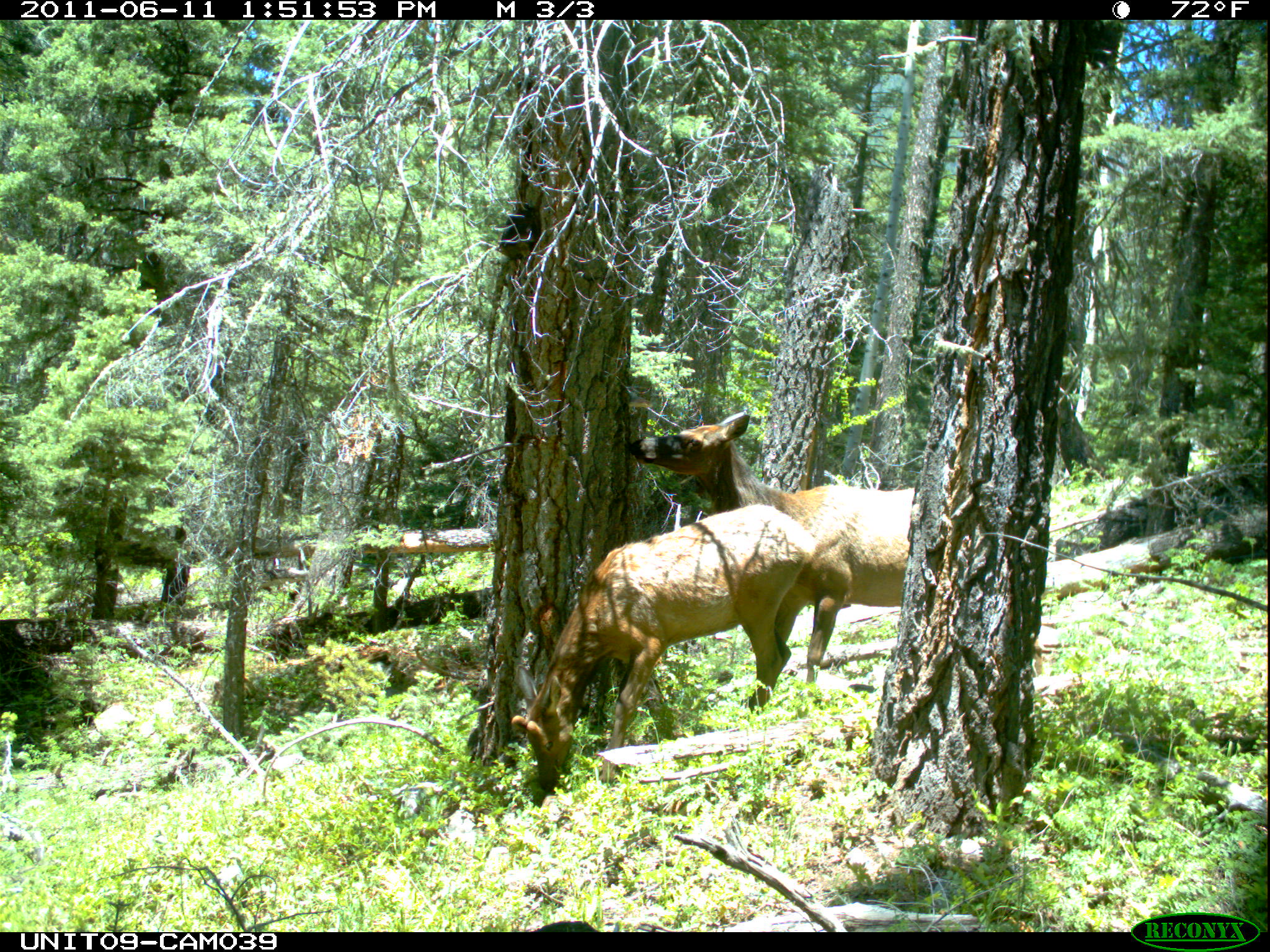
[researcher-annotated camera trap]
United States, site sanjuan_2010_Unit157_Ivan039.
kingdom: Animalia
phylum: Chordata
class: Mammalia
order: Artiodactyla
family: Cervidae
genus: Cervus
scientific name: Cervus elaphus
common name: red deer